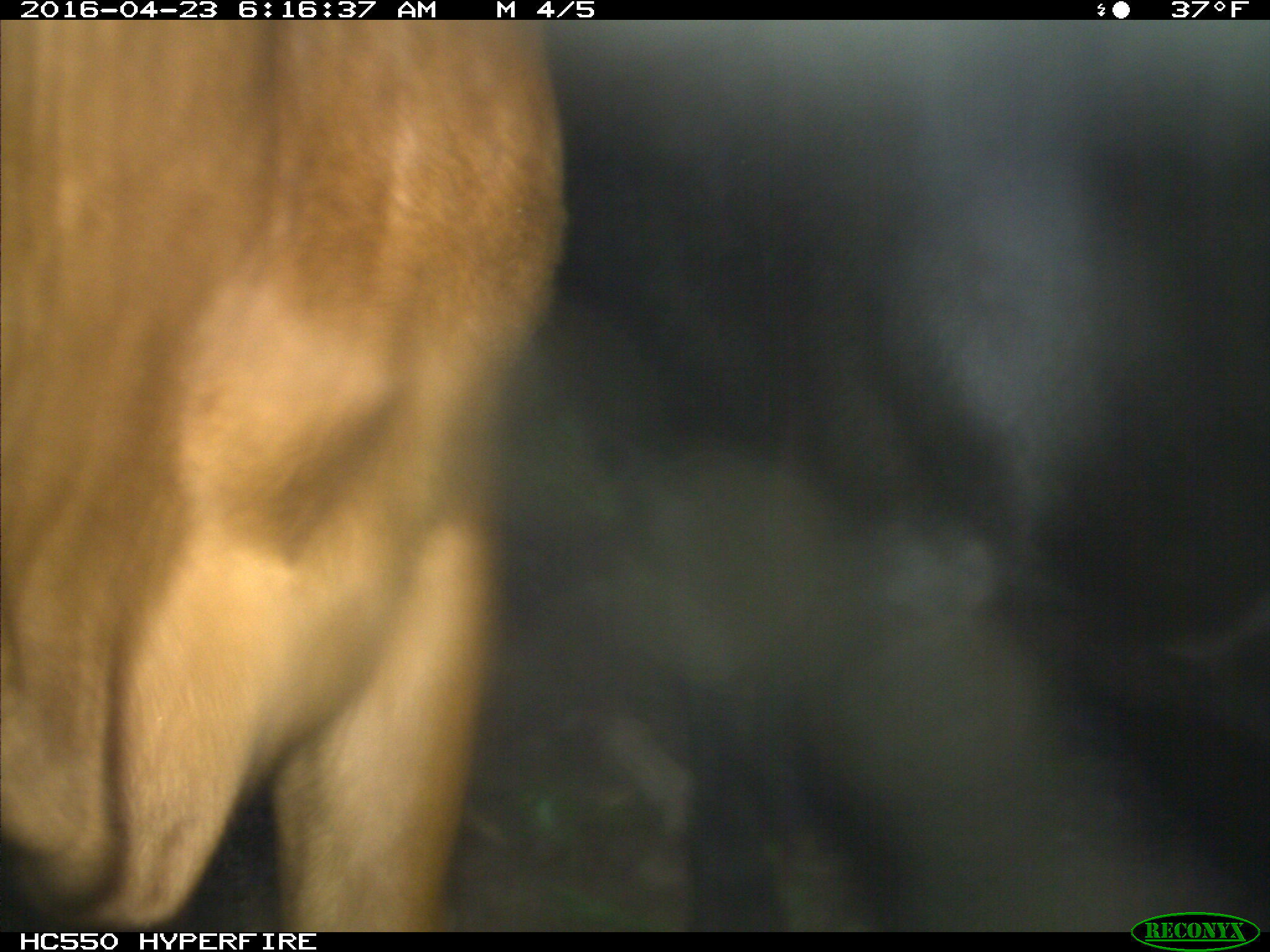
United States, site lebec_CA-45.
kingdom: Animalia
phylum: Chordata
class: Mammalia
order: Artiodactyla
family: Bovidae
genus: Bos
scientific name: Bos taurus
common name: domestic cow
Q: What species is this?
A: Bos taurus (domestic cow).